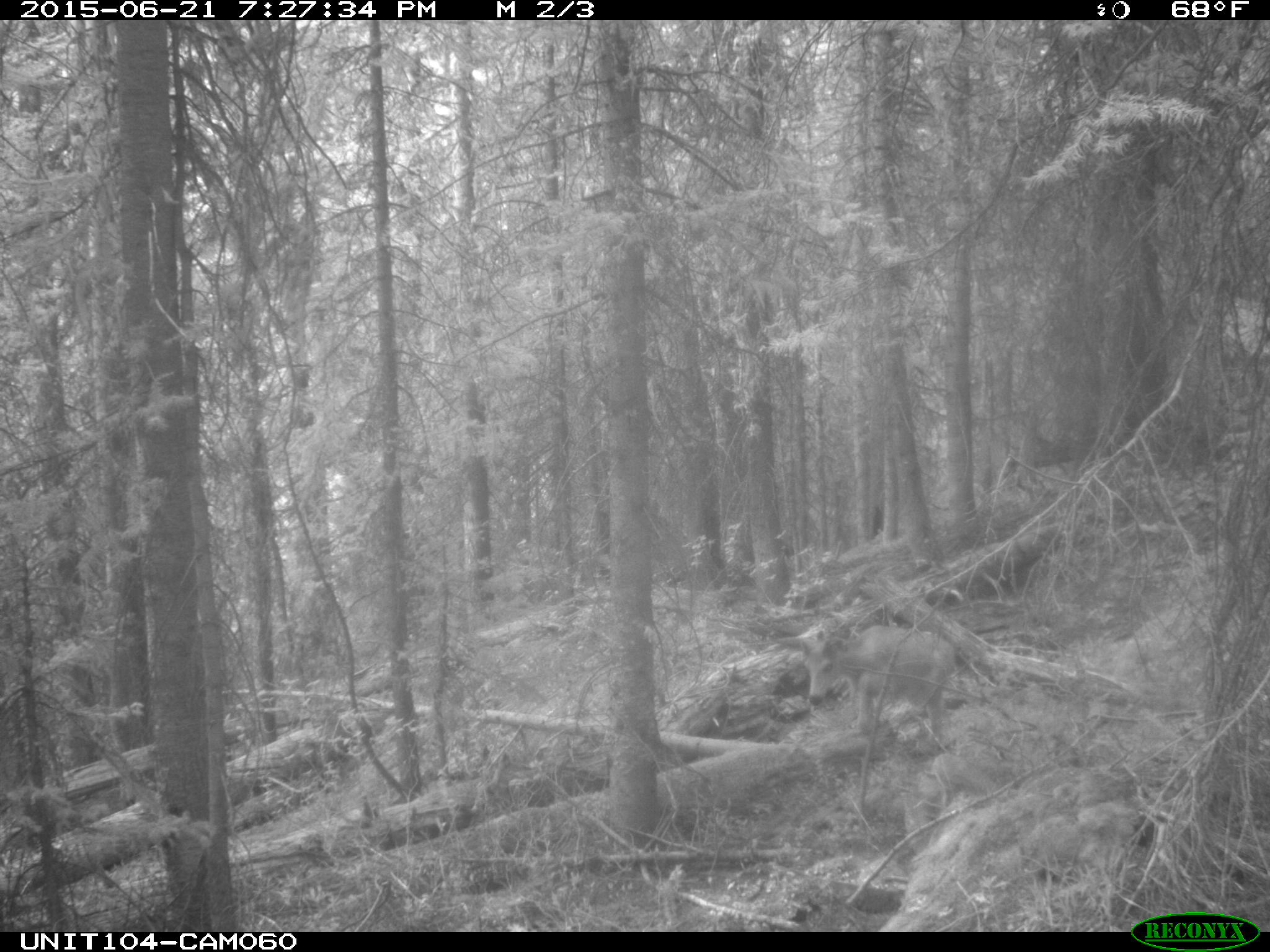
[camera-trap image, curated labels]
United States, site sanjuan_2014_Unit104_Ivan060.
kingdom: Animalia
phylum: Chordata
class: Mammalia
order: Artiodactyla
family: Cervidae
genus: Odocoileus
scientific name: Odocoileus hemionus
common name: mule deer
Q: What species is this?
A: Odocoileus hemionus (mule deer).